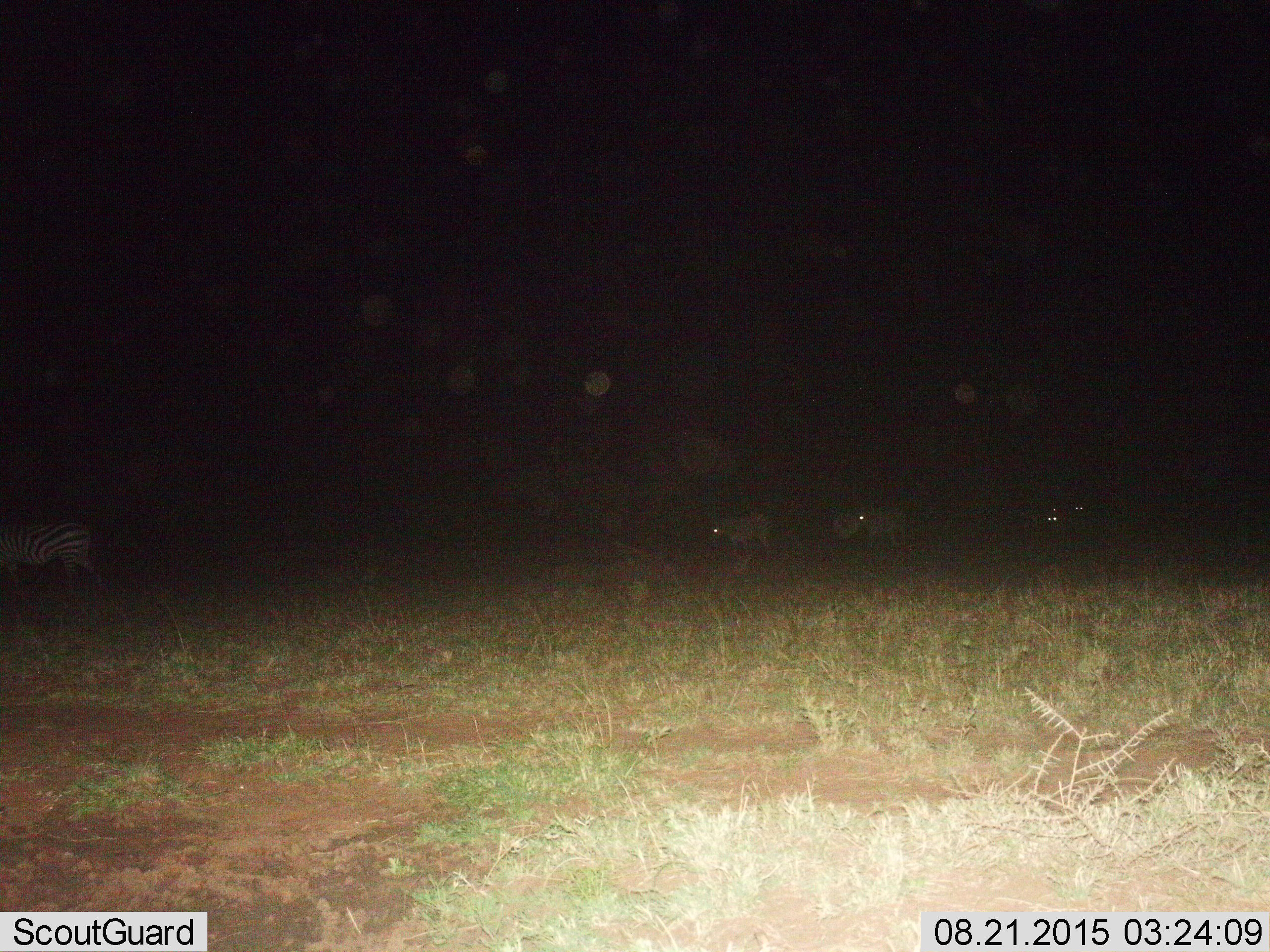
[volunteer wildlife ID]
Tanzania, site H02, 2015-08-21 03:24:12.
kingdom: Animalia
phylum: Chordata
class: Mammalia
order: Perissodactyla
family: Equidae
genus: Equus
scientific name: Equus quagga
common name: plains zebra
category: zebra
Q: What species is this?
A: Zebra (plains zebra) (Equus quagga).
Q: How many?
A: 6.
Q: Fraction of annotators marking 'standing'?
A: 50%.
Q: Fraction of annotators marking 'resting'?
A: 0%.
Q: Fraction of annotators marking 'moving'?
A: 50%.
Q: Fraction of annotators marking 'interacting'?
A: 12%.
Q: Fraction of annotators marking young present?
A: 0%.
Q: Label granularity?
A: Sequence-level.